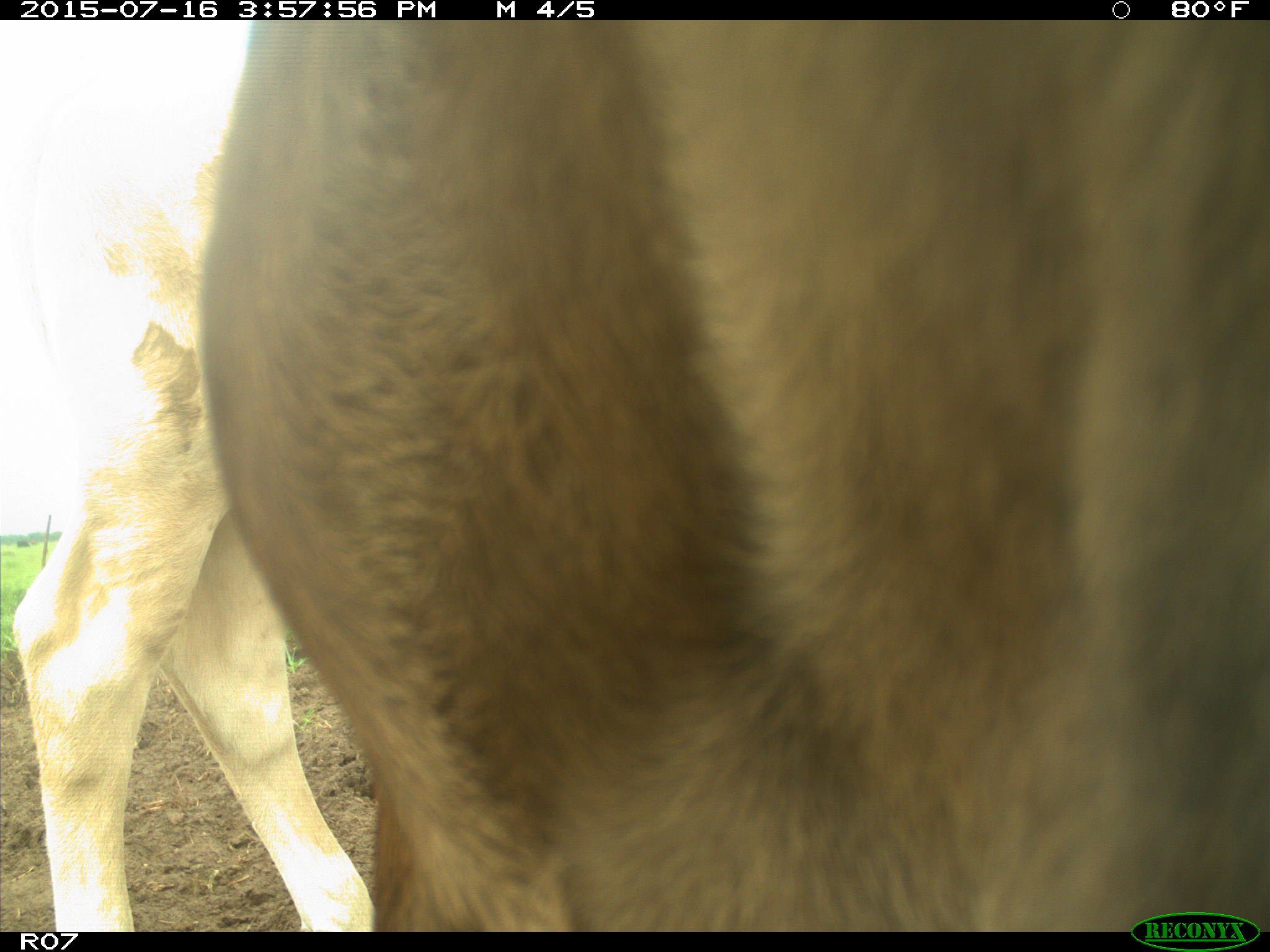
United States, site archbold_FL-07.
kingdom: Animalia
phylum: Chordata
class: Mammalia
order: Artiodactyla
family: Bovidae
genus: Bos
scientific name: Bos taurus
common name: domestic cow